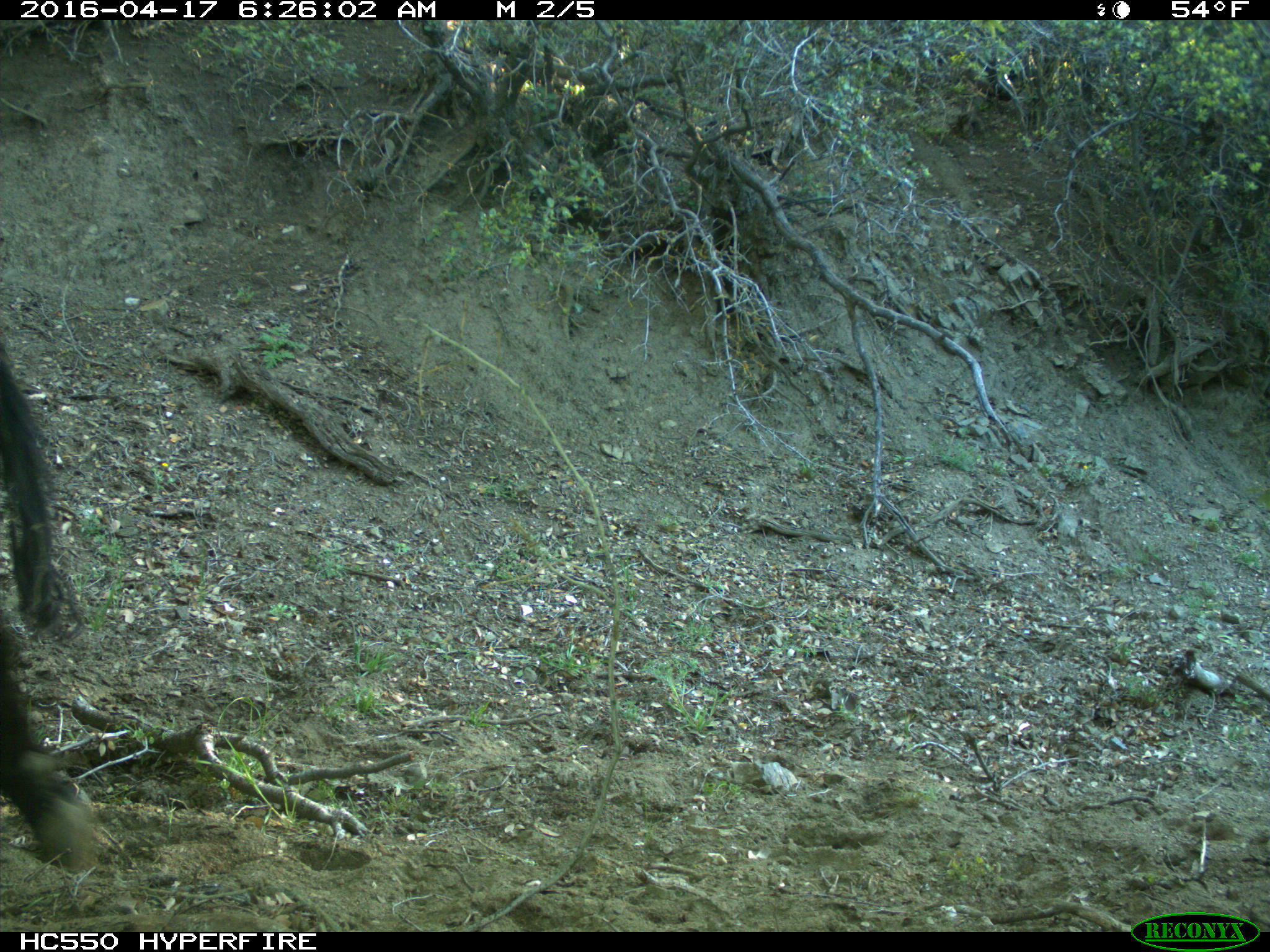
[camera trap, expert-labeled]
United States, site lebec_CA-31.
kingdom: Animalia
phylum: Chordata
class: Mammalia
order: Artiodactyla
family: Bovidae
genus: Bos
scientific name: Bos taurus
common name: domestic cow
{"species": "Bos taurus (domestic cow)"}